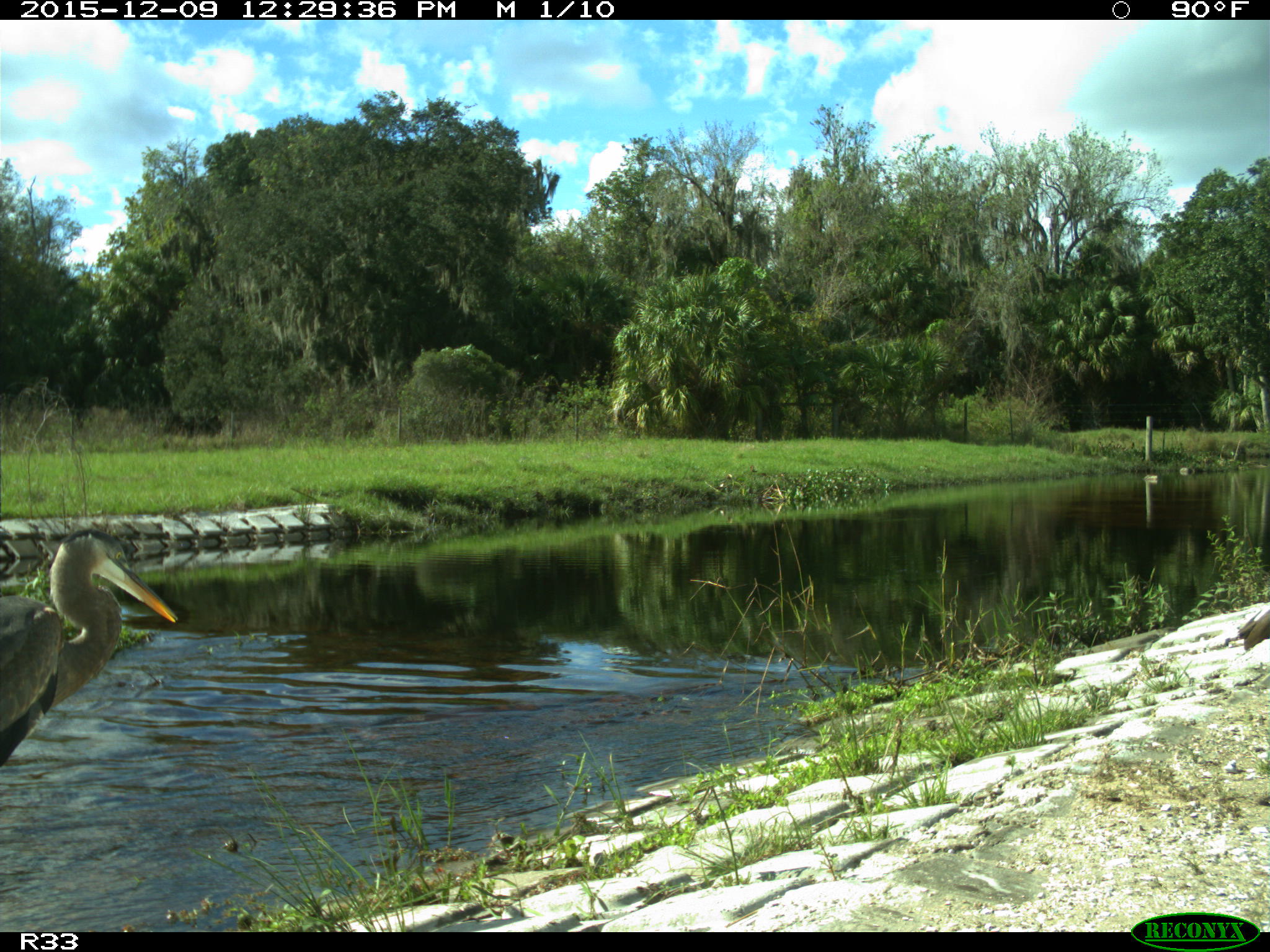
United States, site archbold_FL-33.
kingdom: Animalia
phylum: Chordata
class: Aves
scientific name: Aves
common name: birds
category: unidentified bird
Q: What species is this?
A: Unidentified bird (birds) (Aves).